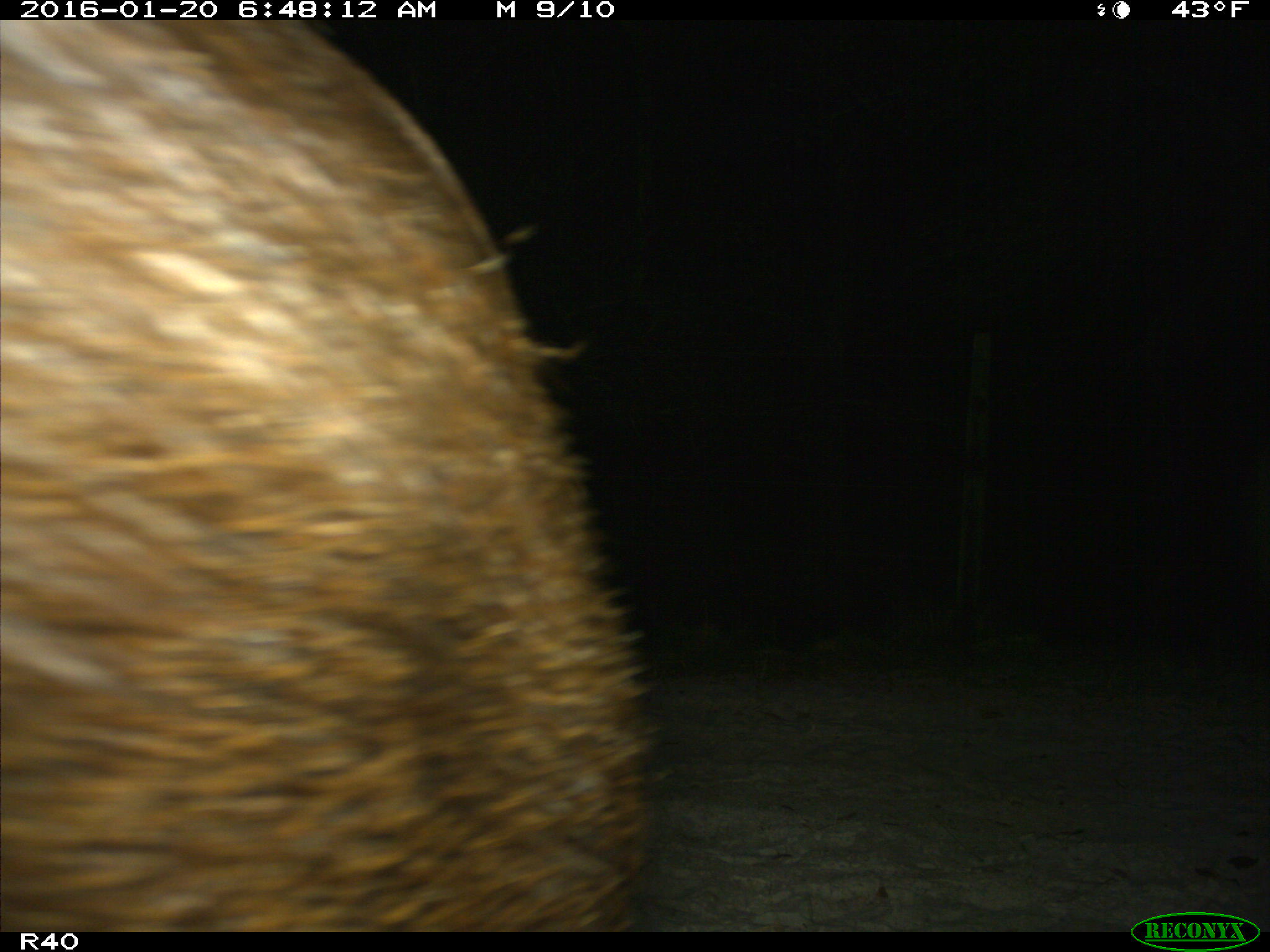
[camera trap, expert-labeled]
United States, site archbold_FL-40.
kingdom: Animalia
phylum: Chordata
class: Mammalia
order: Artiodactyla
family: Suidae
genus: Sus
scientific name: Sus scrofa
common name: wild boar